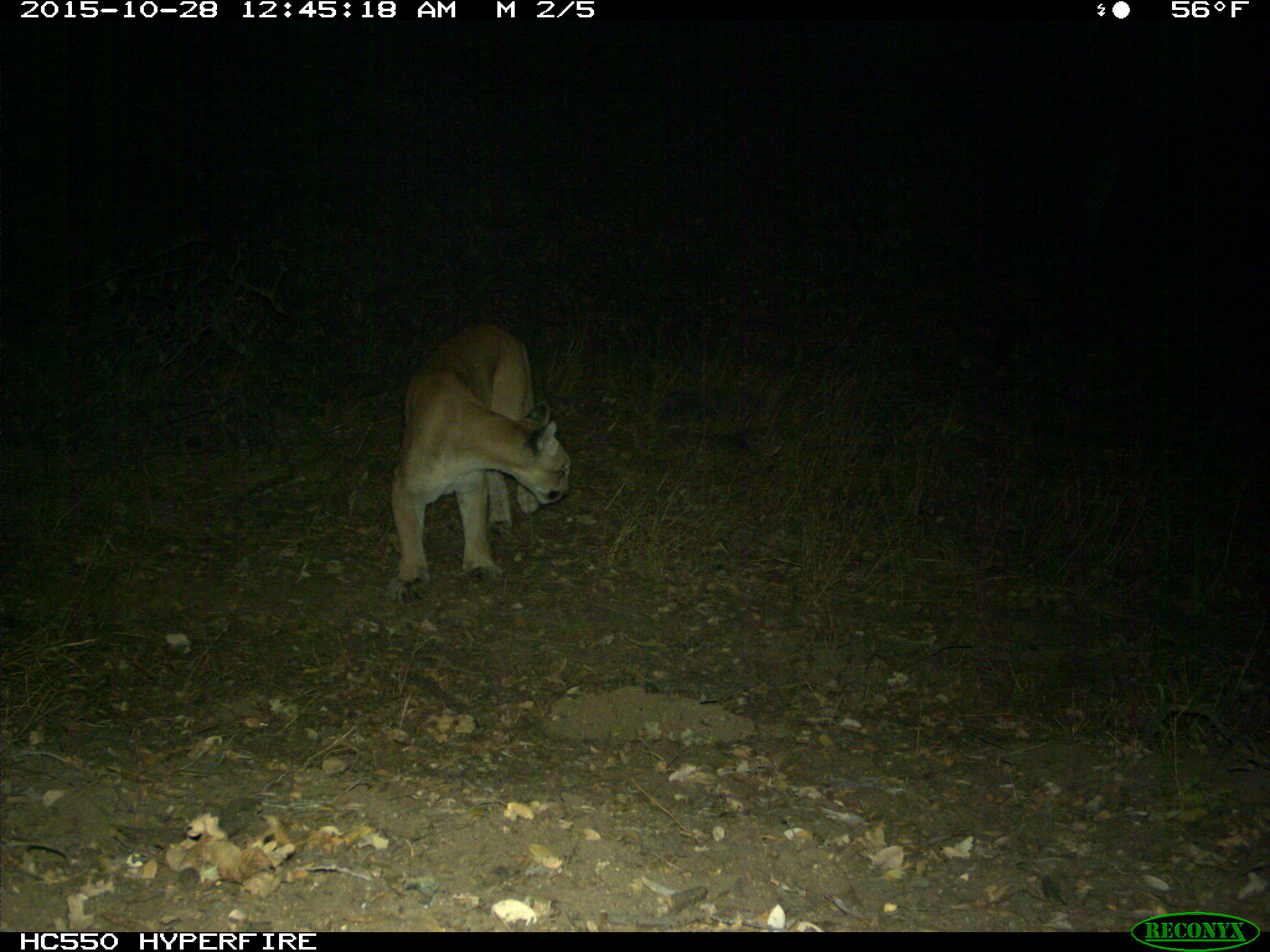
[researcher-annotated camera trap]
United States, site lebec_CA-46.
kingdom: Animalia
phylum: Chordata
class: Mammalia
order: Carnivora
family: Felidae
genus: Puma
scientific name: Puma concolor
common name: mountain lion